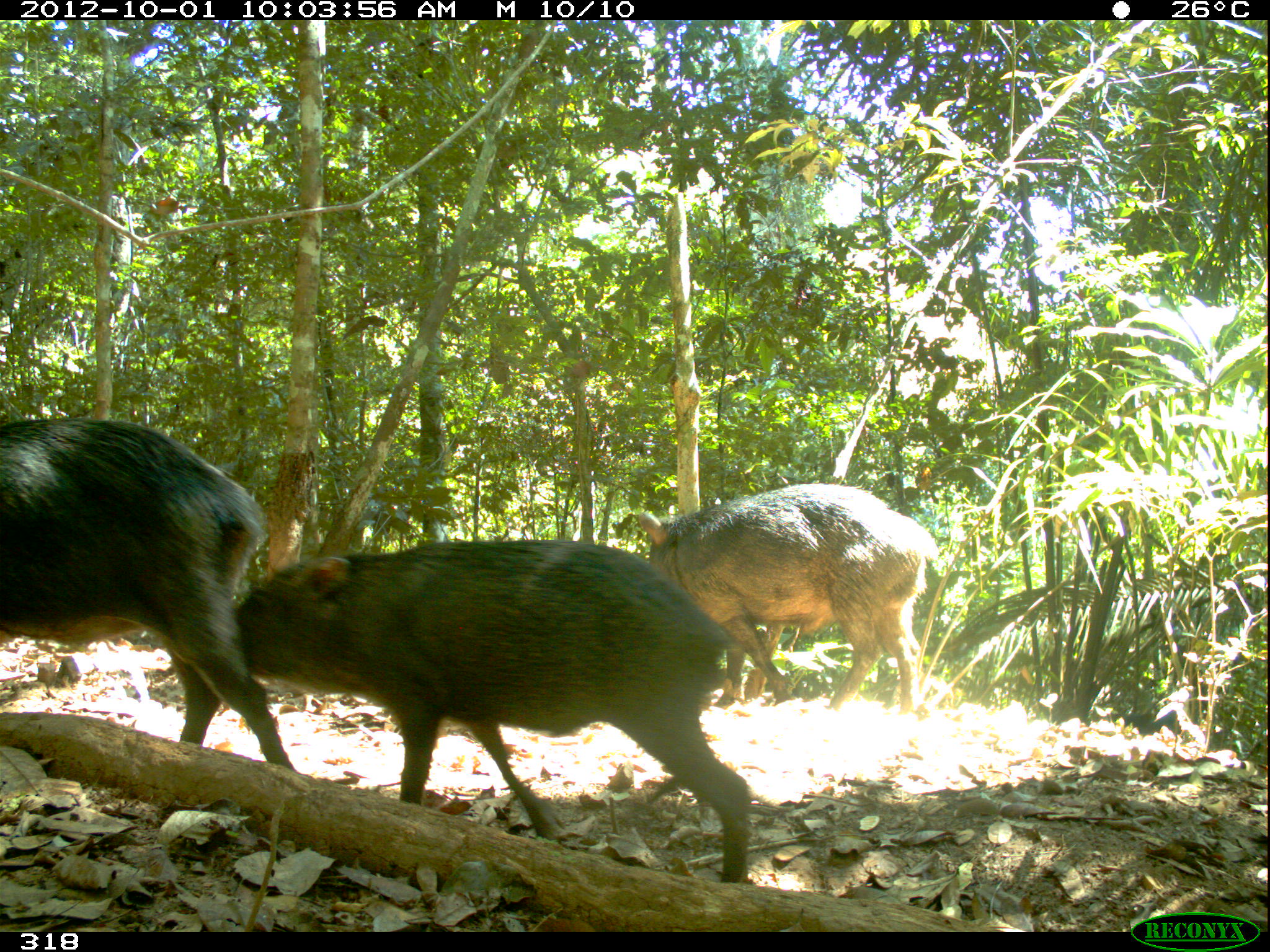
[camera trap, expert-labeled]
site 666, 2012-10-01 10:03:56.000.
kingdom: Animalia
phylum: Chordata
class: Mammalia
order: Artiodactyla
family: Tayassuidae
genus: Tayassu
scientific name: Tayassu pecari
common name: white-lipped peccary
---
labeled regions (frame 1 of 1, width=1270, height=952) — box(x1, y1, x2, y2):
tayassu pecari: box(232, 537, 752, 883); box(0, 415, 295, 773); box(634, 482, 944, 718)